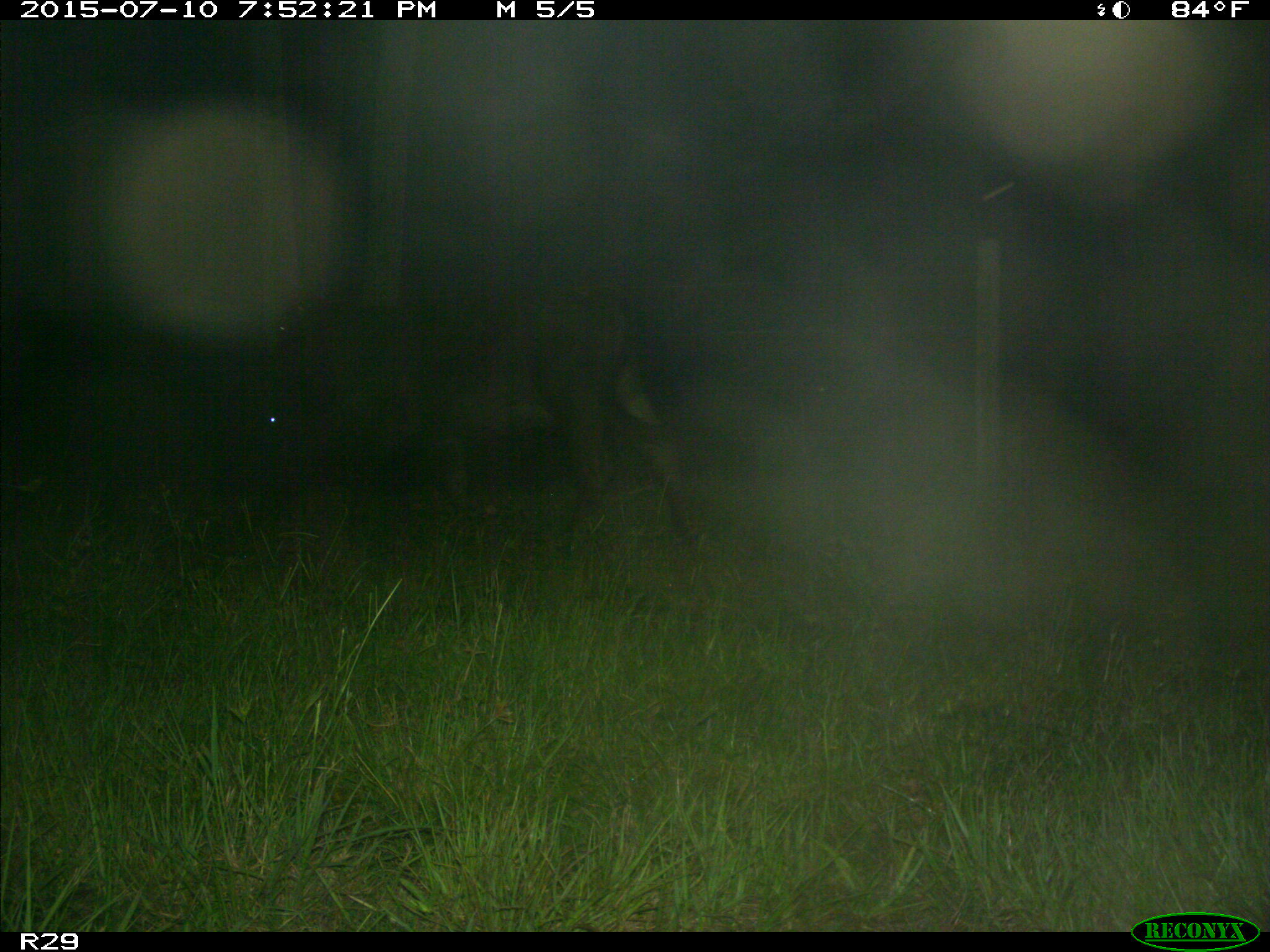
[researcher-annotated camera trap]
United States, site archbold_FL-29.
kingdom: Animalia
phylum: Chordata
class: Mammalia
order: Artiodactyla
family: Bovidae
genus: Bos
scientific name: Bos taurus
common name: domestic cow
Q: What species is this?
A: Bos taurus (domestic cow).